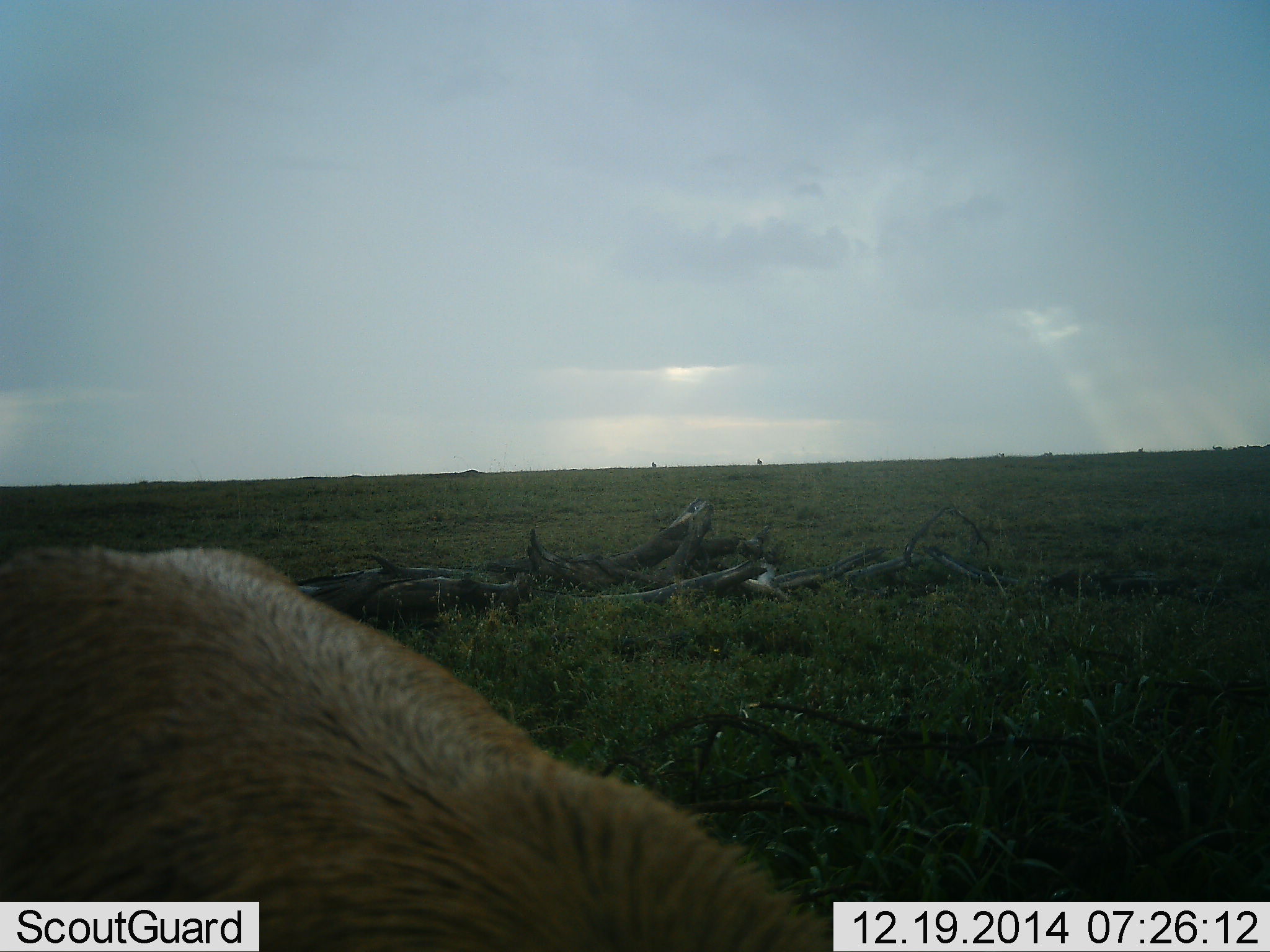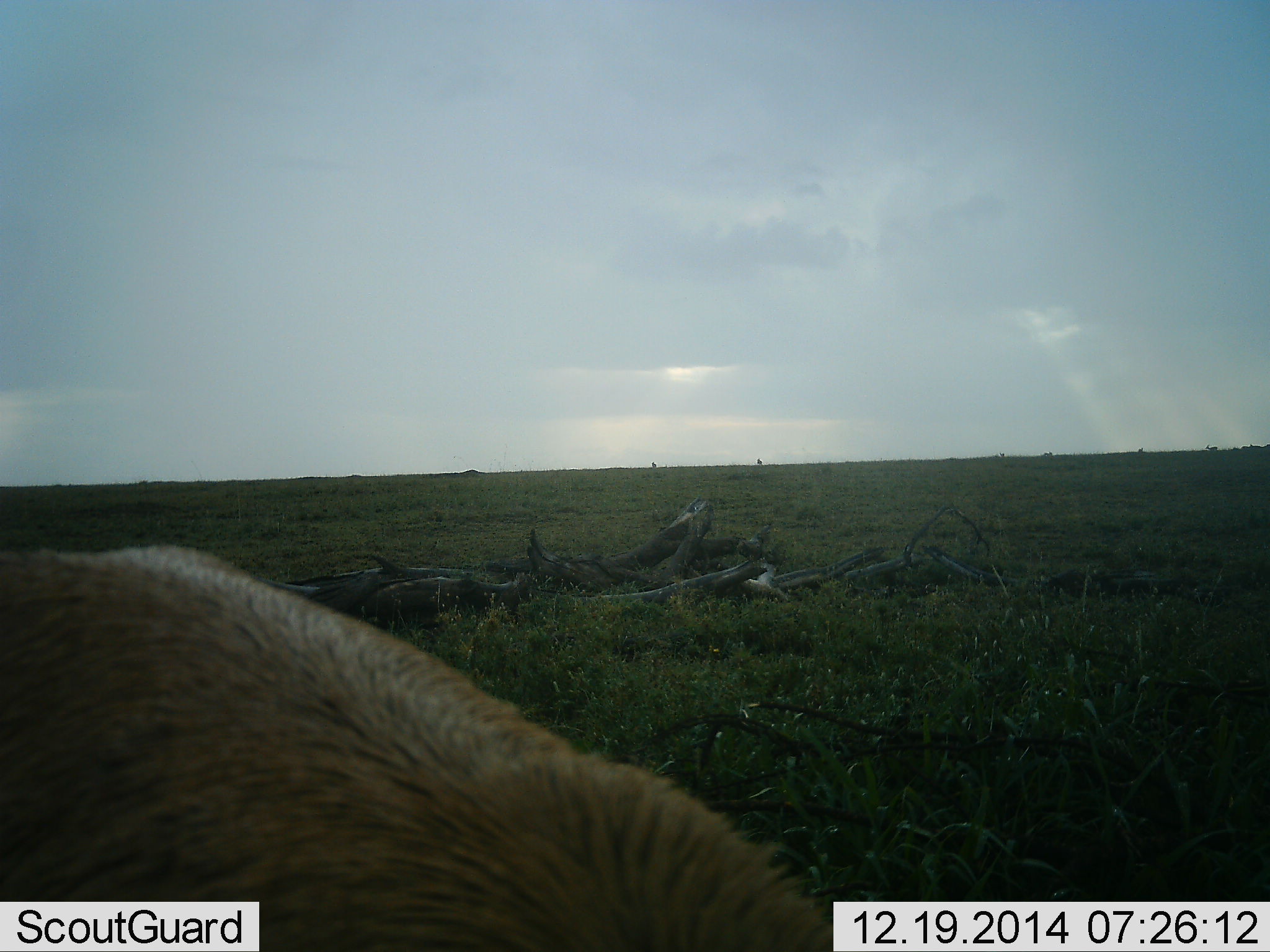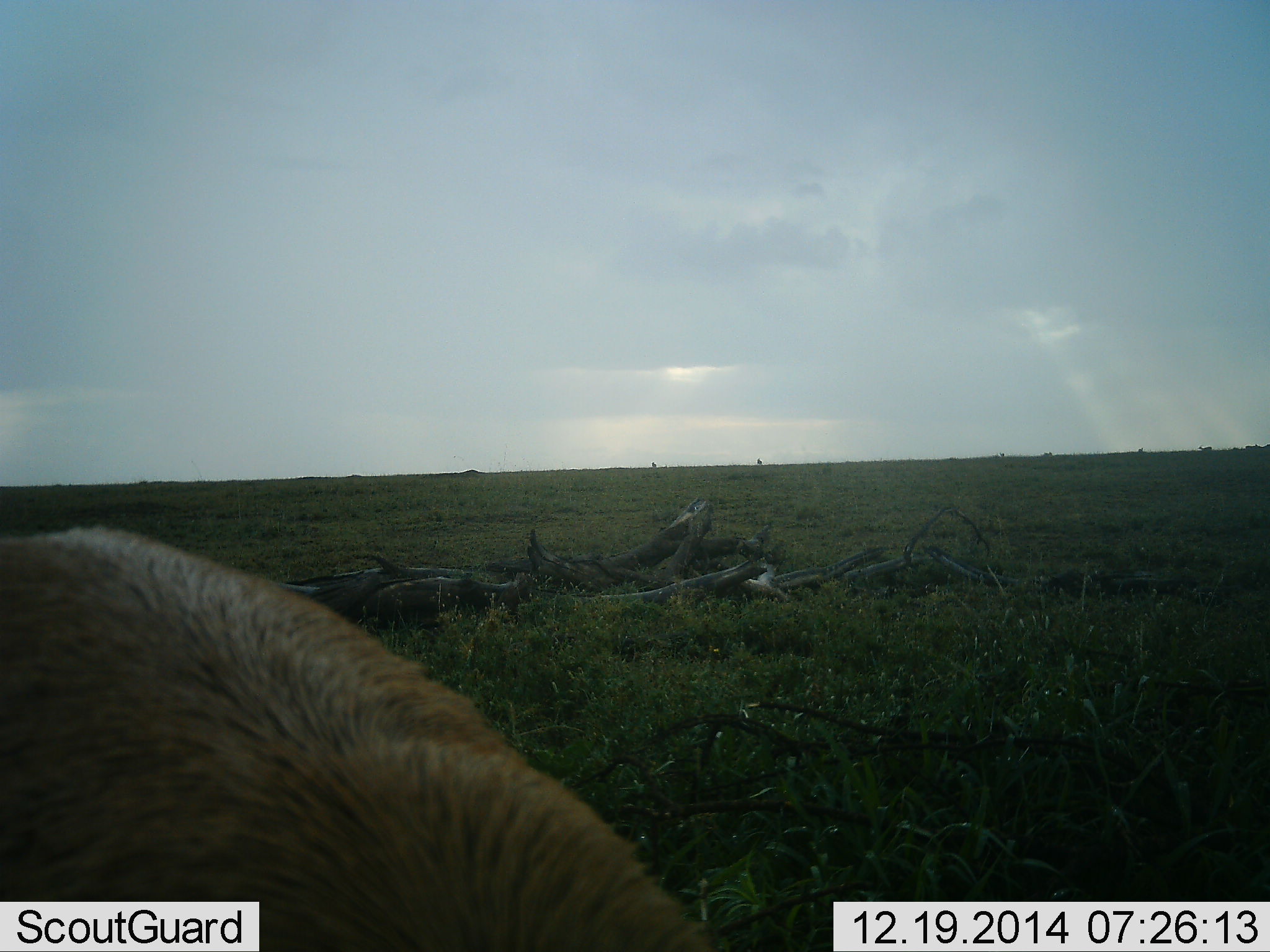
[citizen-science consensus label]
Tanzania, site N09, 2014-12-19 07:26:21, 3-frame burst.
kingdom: Animalia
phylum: Chordata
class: Mammalia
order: Carnivora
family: Felidae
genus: Panthera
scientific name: Panthera leo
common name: lion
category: lionfemale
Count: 1.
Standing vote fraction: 83%.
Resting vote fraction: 17%.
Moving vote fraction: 0%.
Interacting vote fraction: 0%.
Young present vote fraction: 0%.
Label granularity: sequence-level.